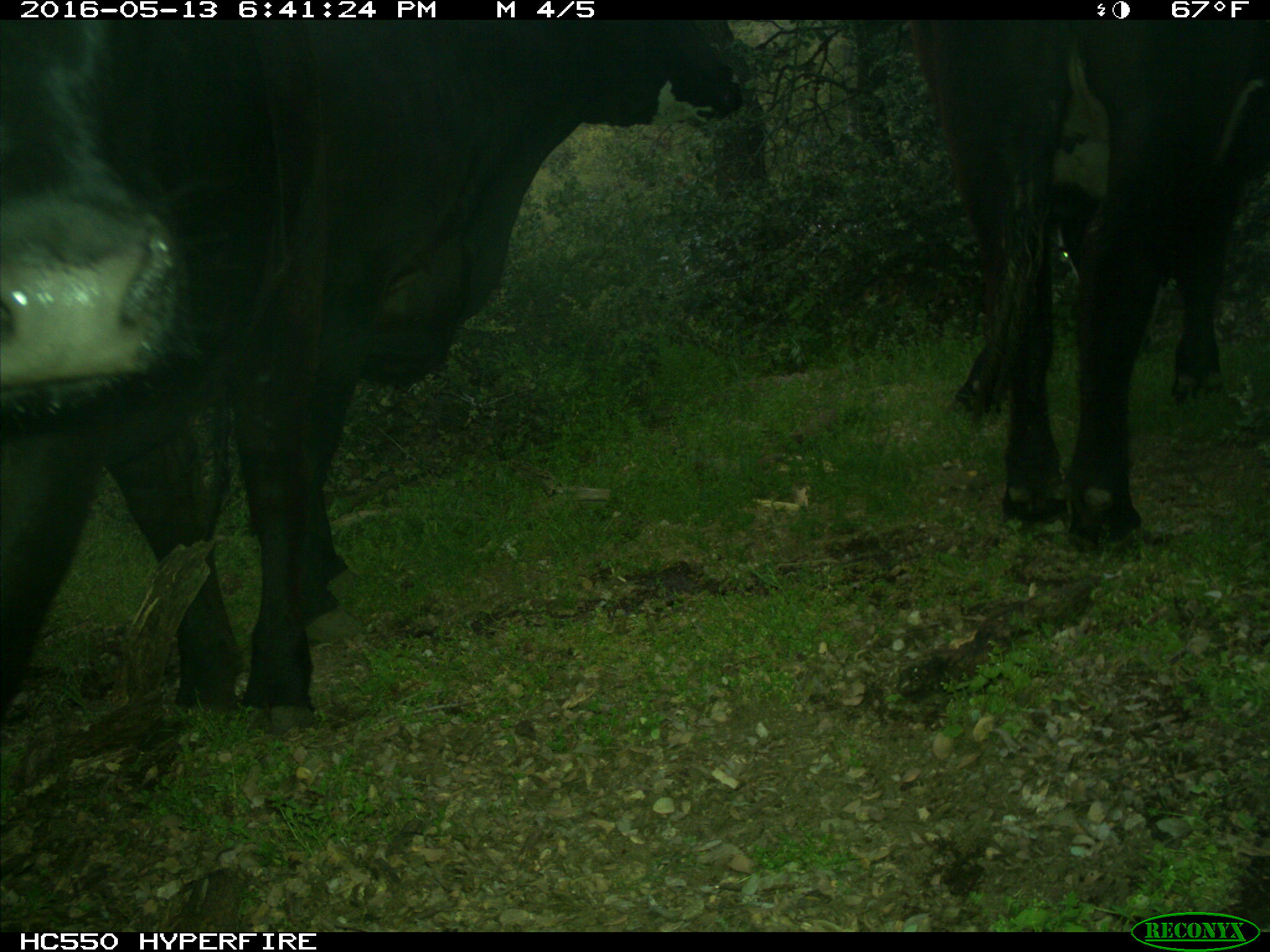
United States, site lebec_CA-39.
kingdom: Animalia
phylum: Chordata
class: Mammalia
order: Artiodactyla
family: Bovidae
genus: Bos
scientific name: Bos taurus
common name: domestic cow